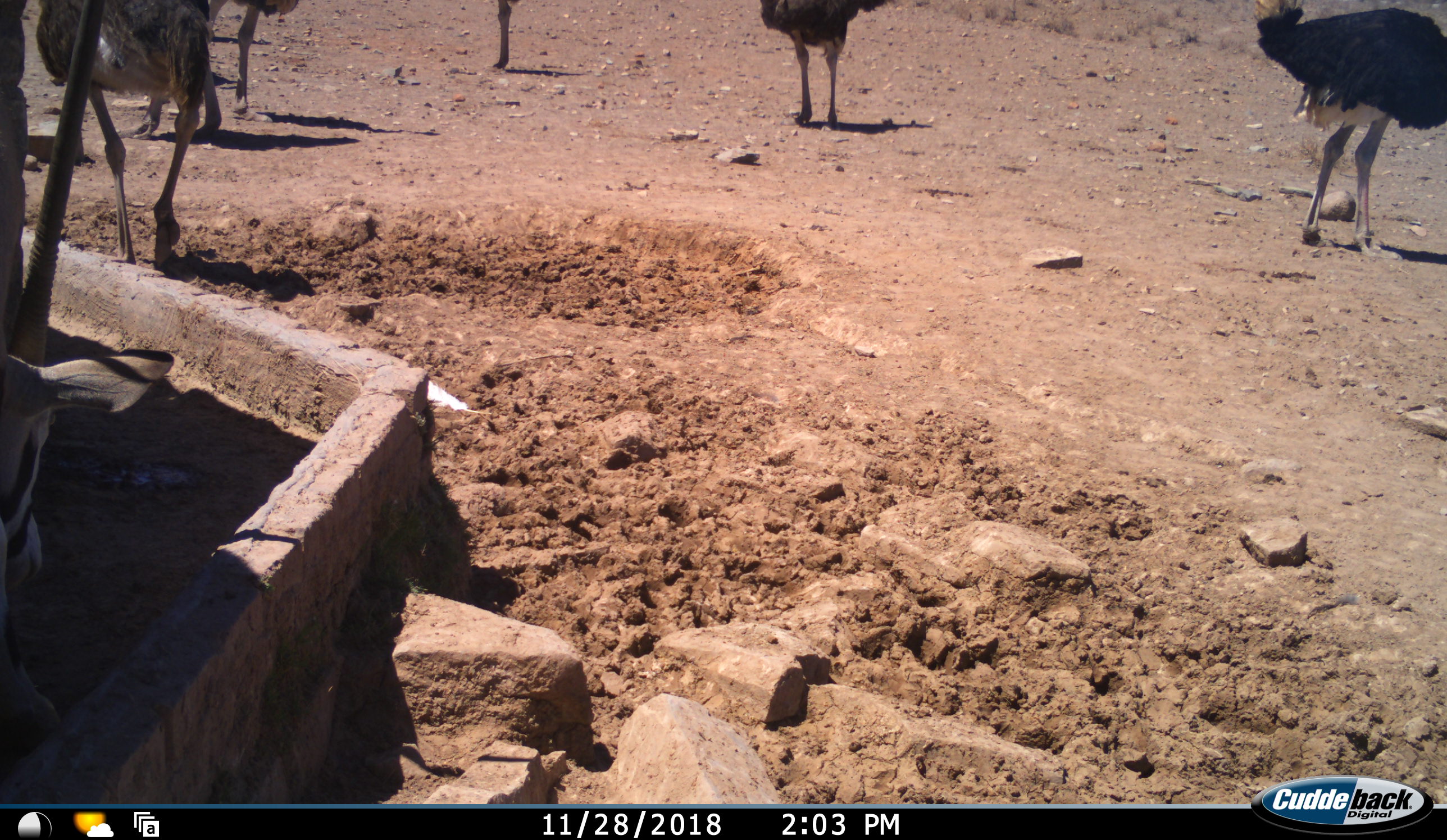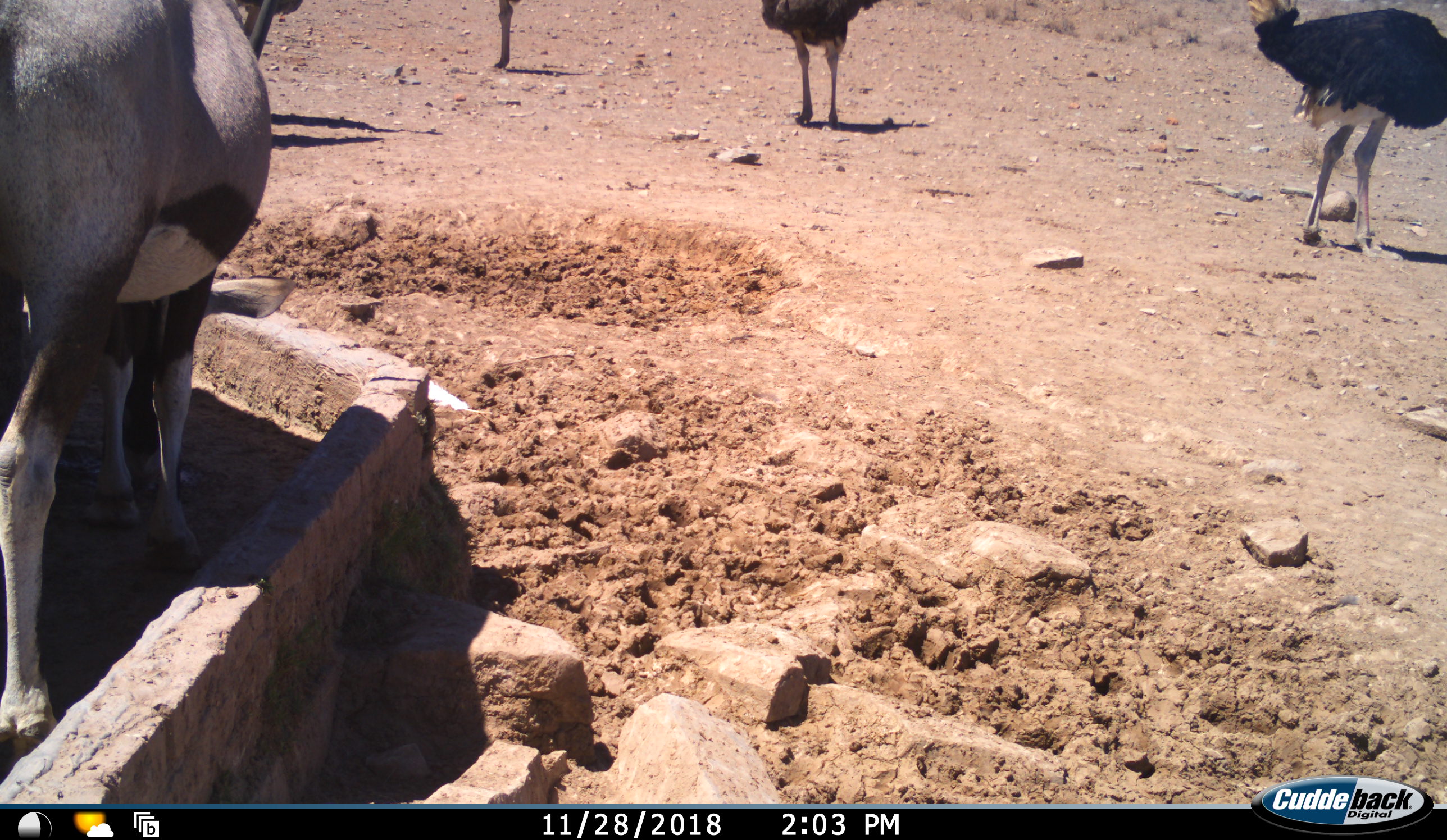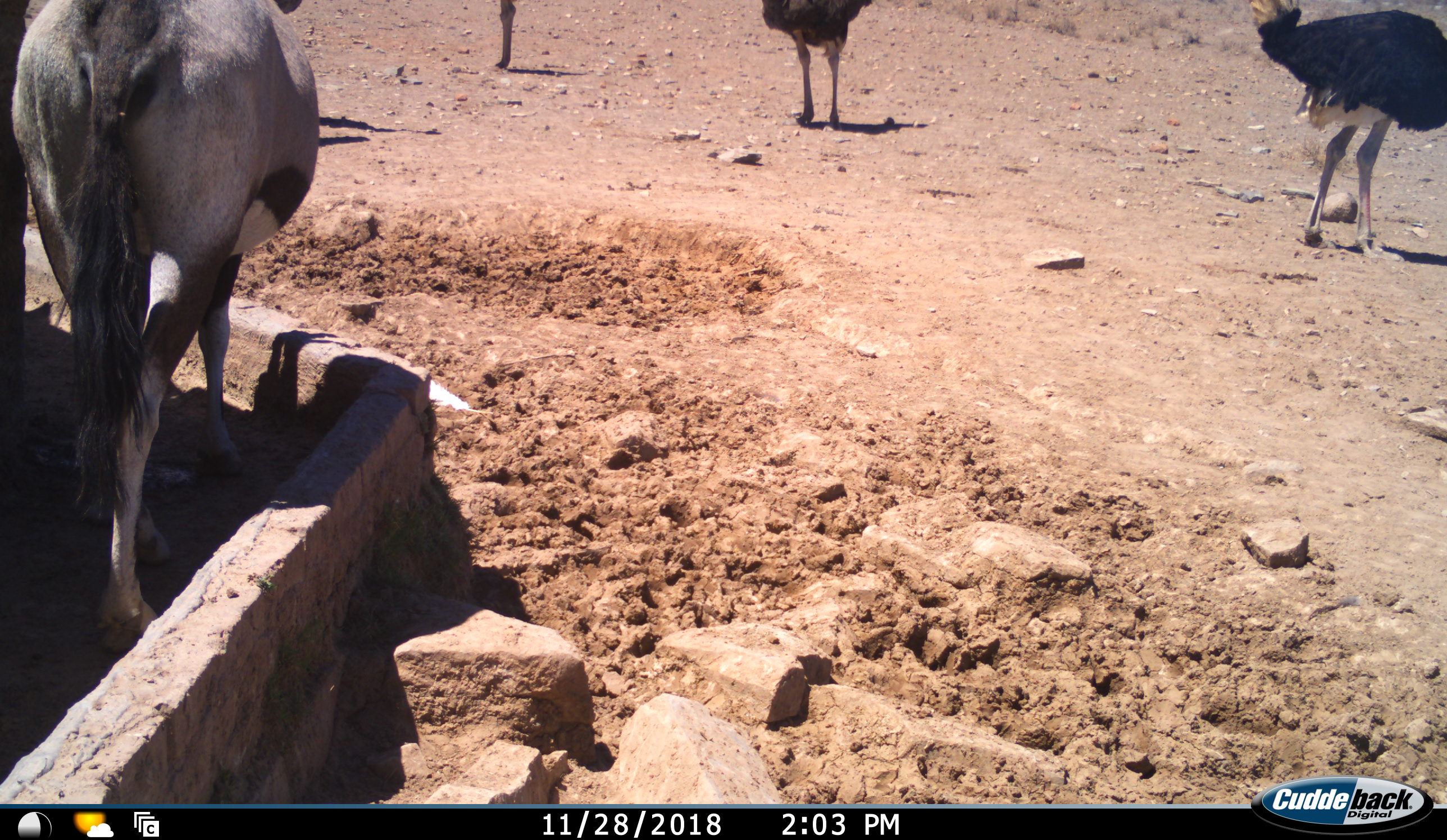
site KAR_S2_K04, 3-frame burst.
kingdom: Animalia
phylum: Chordata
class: Mammalia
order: Artiodactyla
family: Bovidae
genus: Oryx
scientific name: Oryx gazella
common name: gemsbok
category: oryx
Oryx (gemsbok) (Oryx gazella), count 1. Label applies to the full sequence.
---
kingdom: Animalia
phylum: Chordata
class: Aves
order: Struthioniformes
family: Struthionidae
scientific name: Struthionidae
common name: ostrich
Ostrich (Struthionidae), count 6. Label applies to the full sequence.